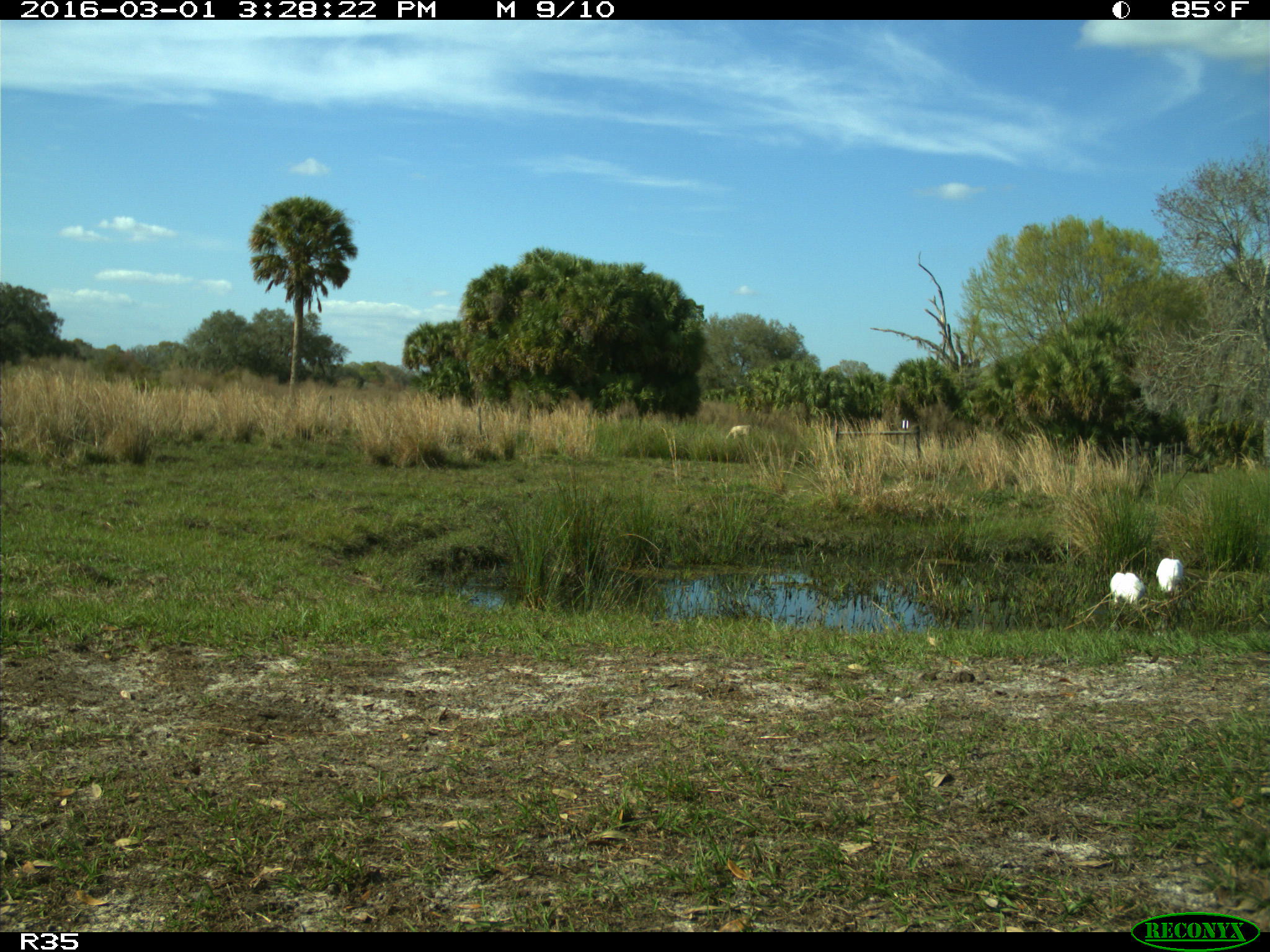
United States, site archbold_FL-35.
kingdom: Animalia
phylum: Chordata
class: Aves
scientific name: Aves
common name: birds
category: unidentified bird